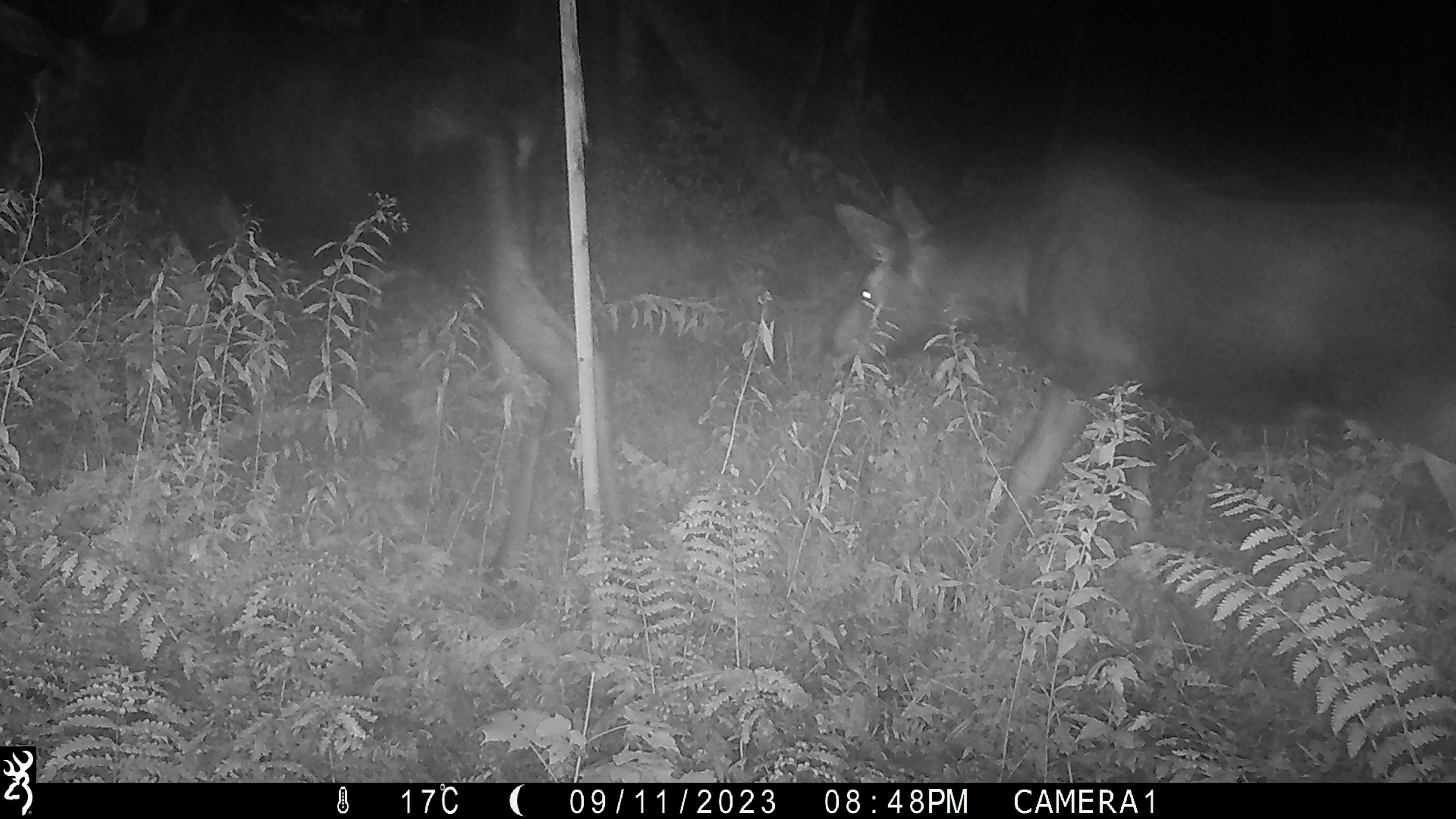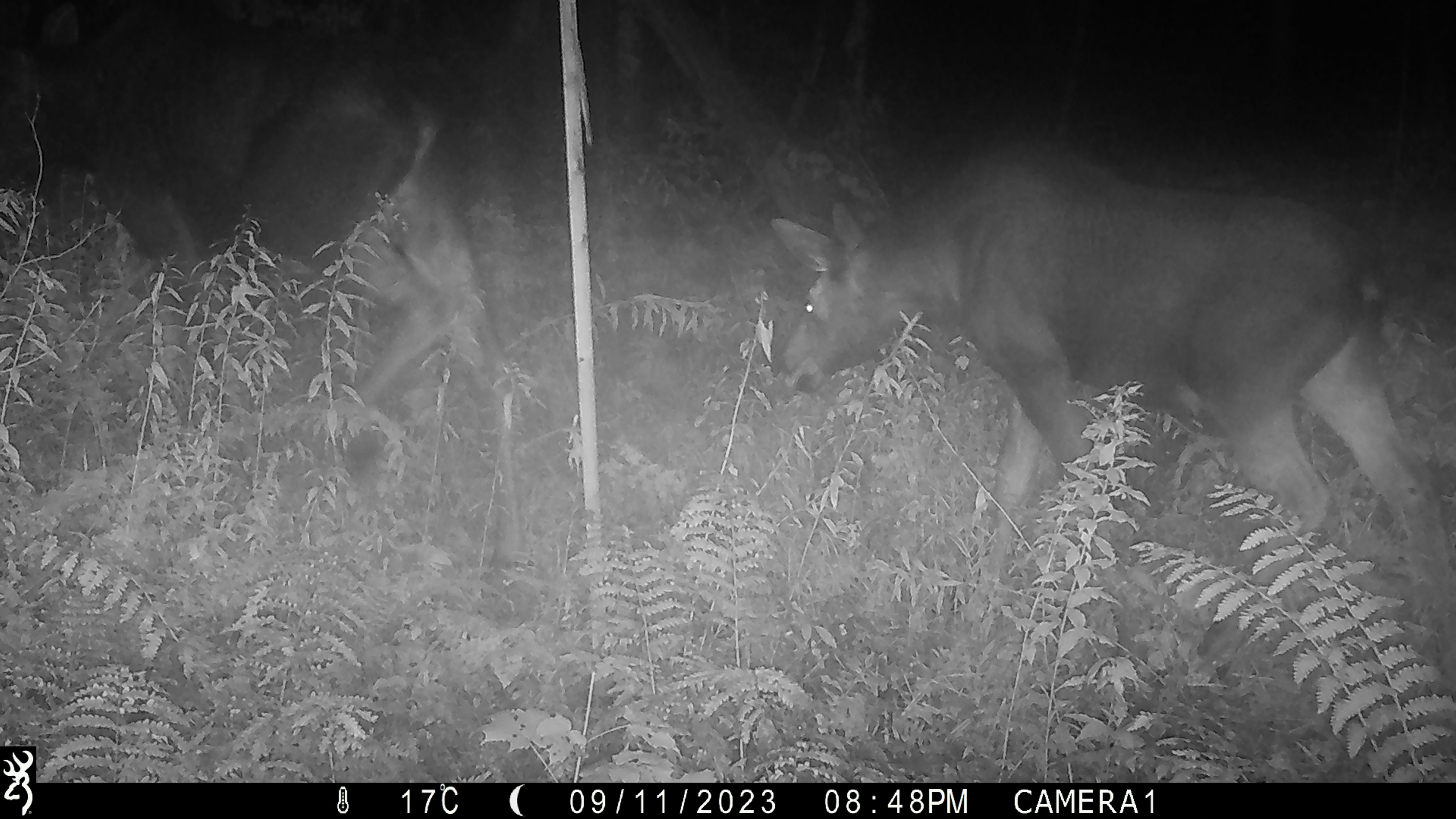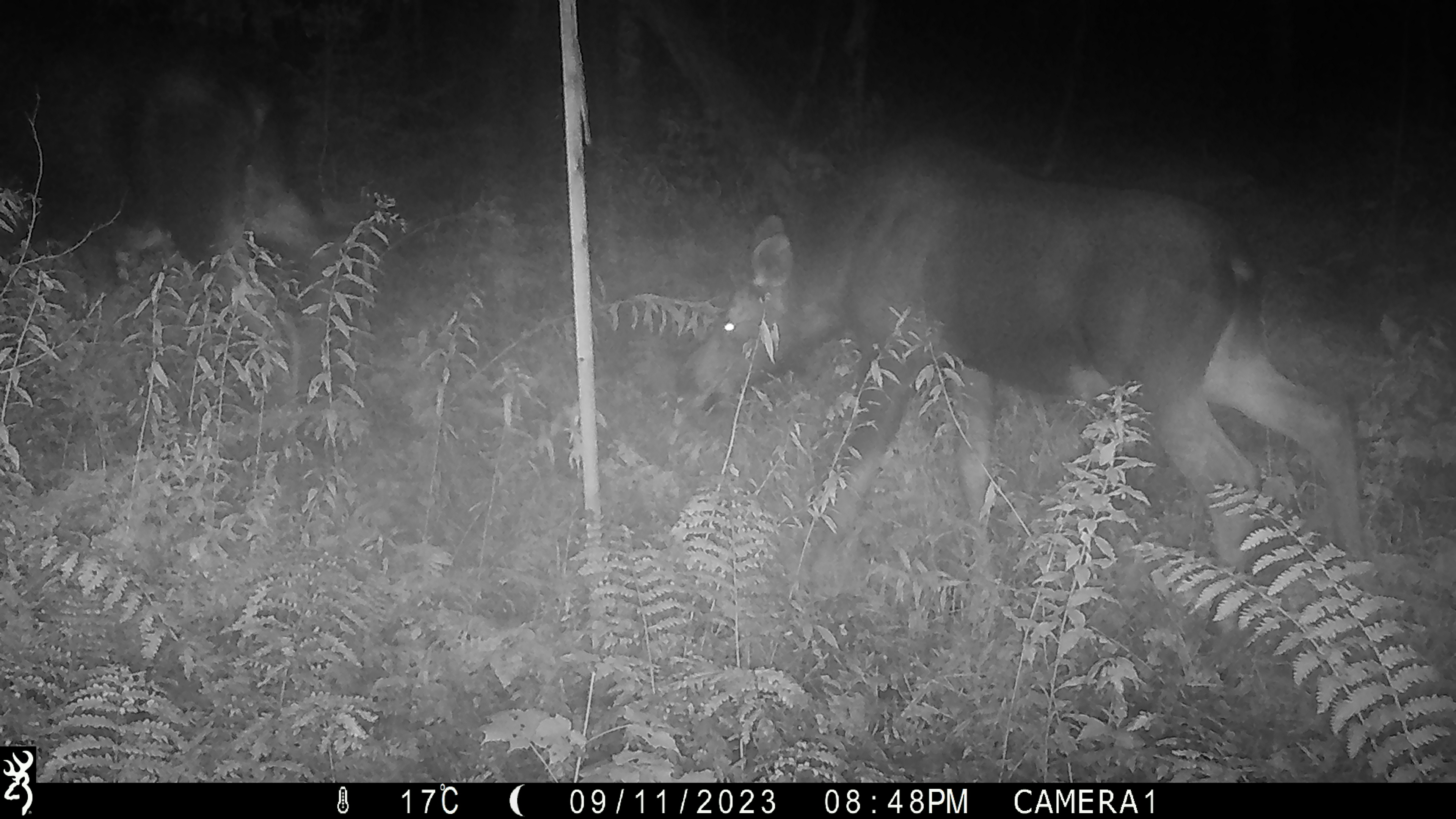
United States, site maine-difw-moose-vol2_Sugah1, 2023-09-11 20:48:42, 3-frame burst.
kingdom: Animalia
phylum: Chordata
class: Mammalia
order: Artiodactyla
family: Cervidae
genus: Alces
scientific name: Alces alces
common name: moose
Moose (Alces alces).